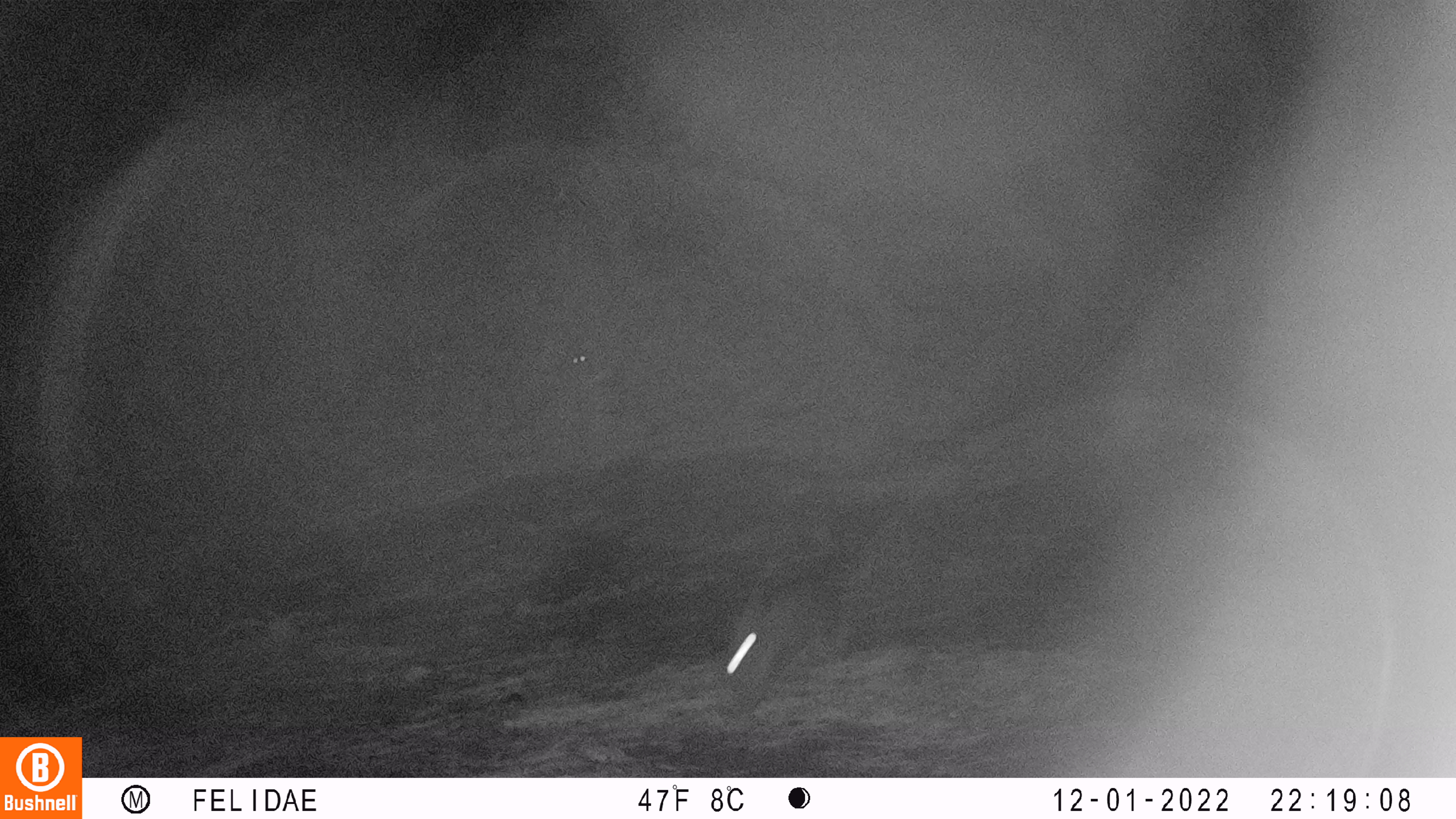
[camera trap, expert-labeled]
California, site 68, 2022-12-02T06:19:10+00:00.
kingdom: Animalia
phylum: Chordata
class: Mammalia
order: Artiodactyla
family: Cervidae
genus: Odocoileus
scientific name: Odocoileus hemionus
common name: mule deer